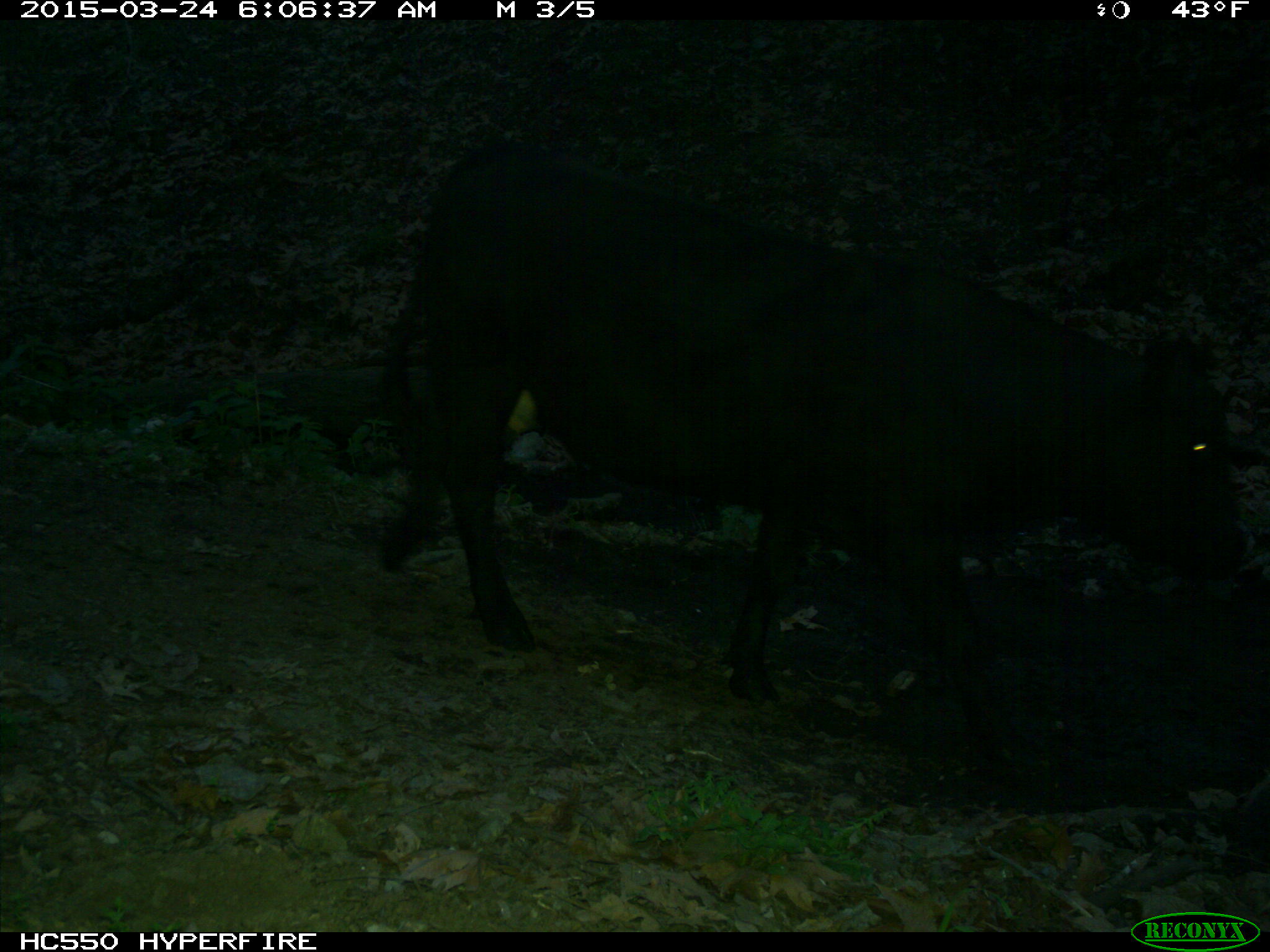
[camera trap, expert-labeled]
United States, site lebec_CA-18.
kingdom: Animalia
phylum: Chordata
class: Mammalia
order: Artiodactyla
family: Bovidae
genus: Bos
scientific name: Bos taurus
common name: domestic cow